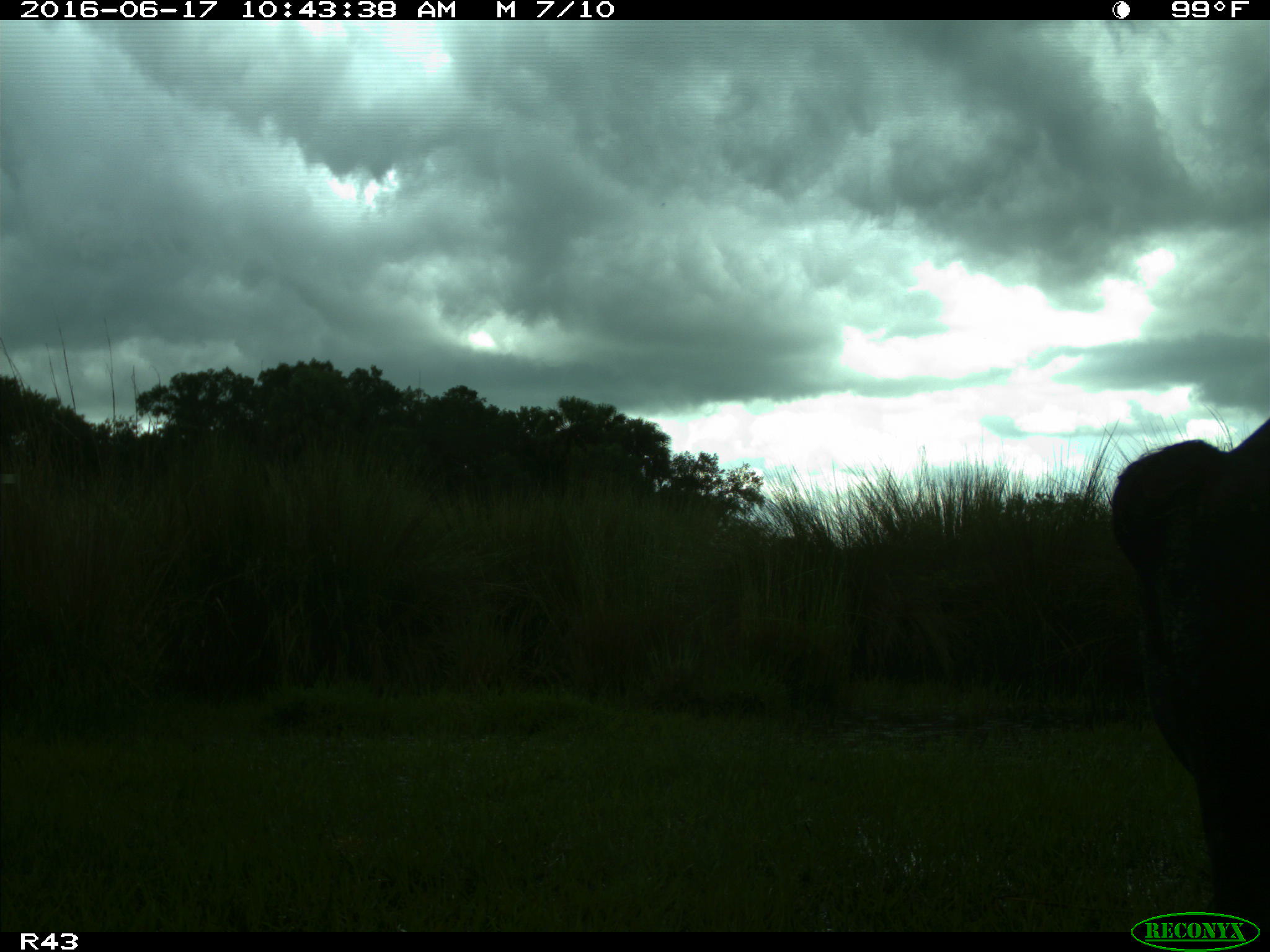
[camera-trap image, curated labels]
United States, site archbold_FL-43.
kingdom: Animalia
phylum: Chordata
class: Mammalia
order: Artiodactyla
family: Bovidae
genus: Bos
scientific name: Bos taurus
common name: domestic cow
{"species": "Bos taurus (domestic cow)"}